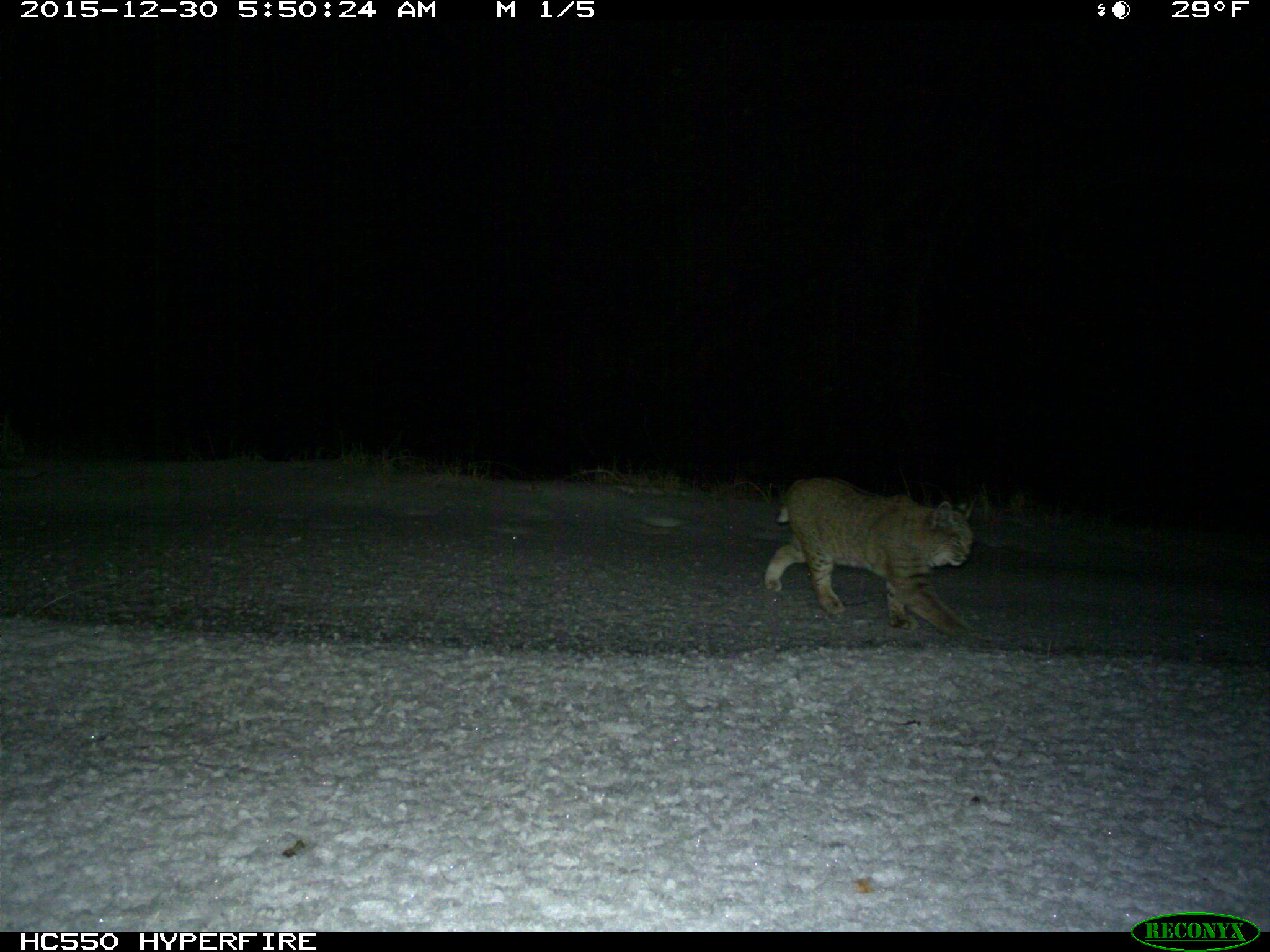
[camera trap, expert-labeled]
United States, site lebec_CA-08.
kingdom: Animalia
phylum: Chordata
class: Mammalia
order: Carnivora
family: Felidae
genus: Lynx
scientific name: Lynx rufus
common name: bobcat